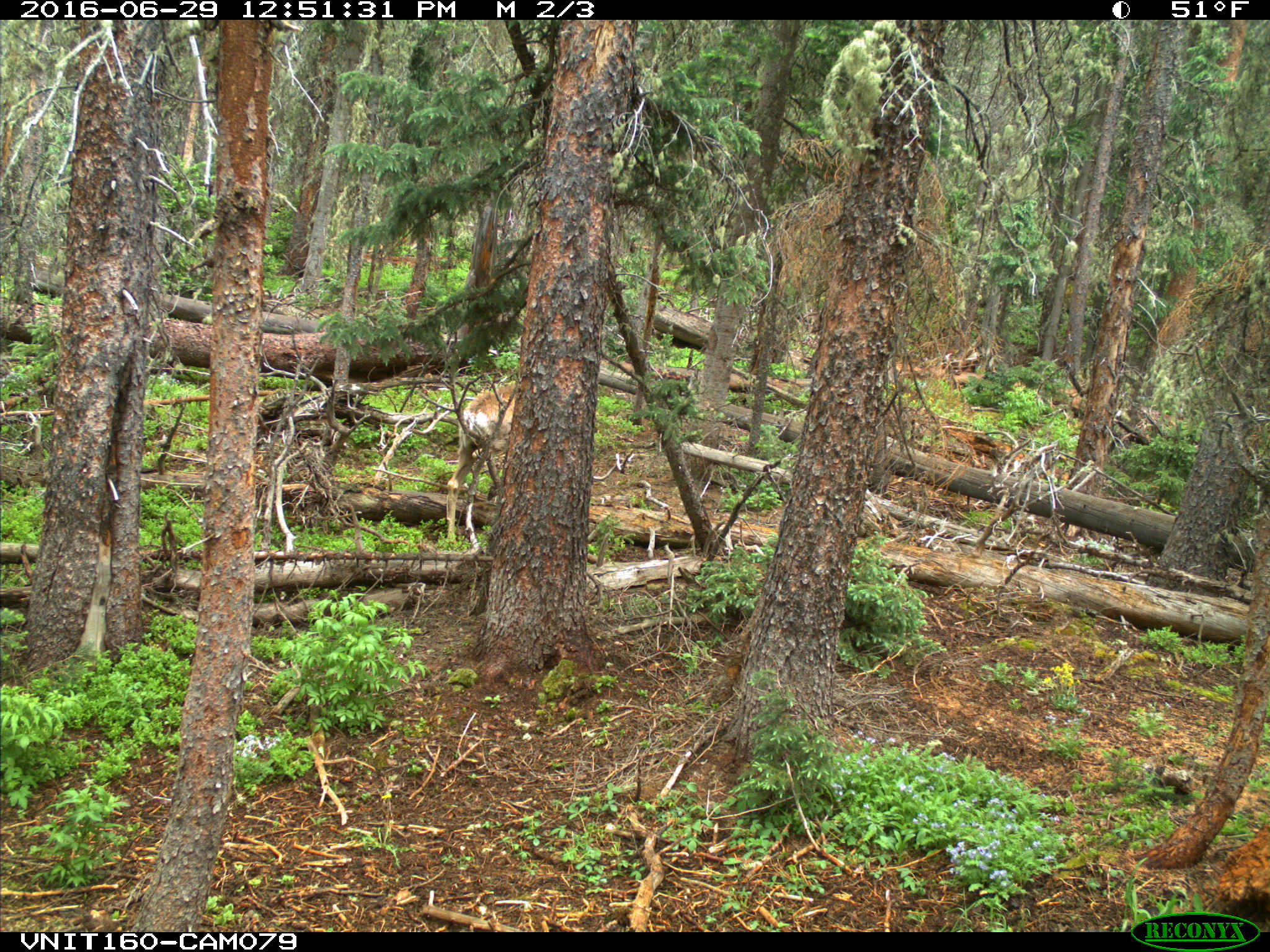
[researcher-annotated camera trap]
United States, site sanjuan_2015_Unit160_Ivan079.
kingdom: Animalia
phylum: Chordata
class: Mammalia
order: Artiodactyla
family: Cervidae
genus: Odocoileus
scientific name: Odocoileus hemionus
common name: mule deer